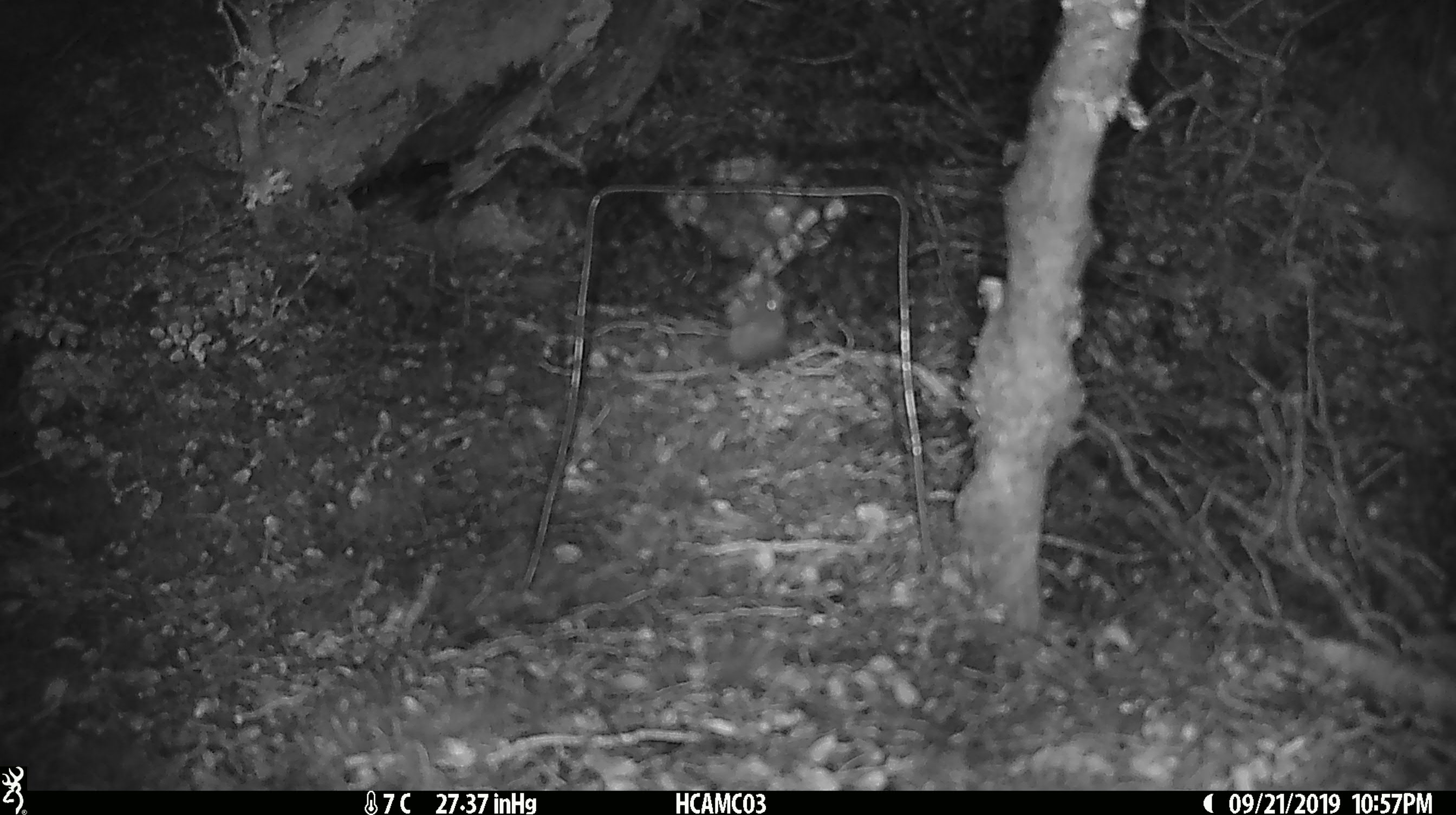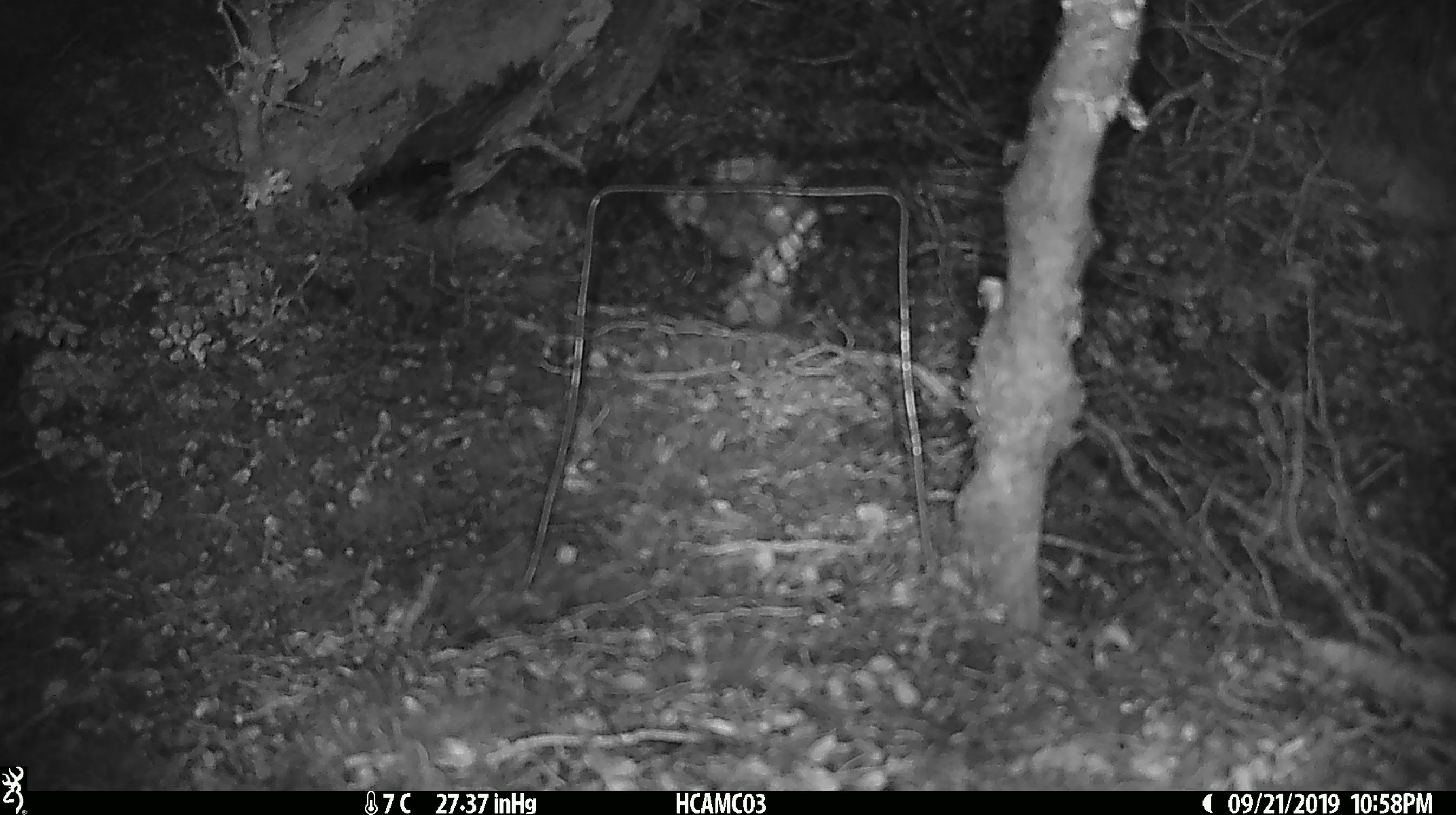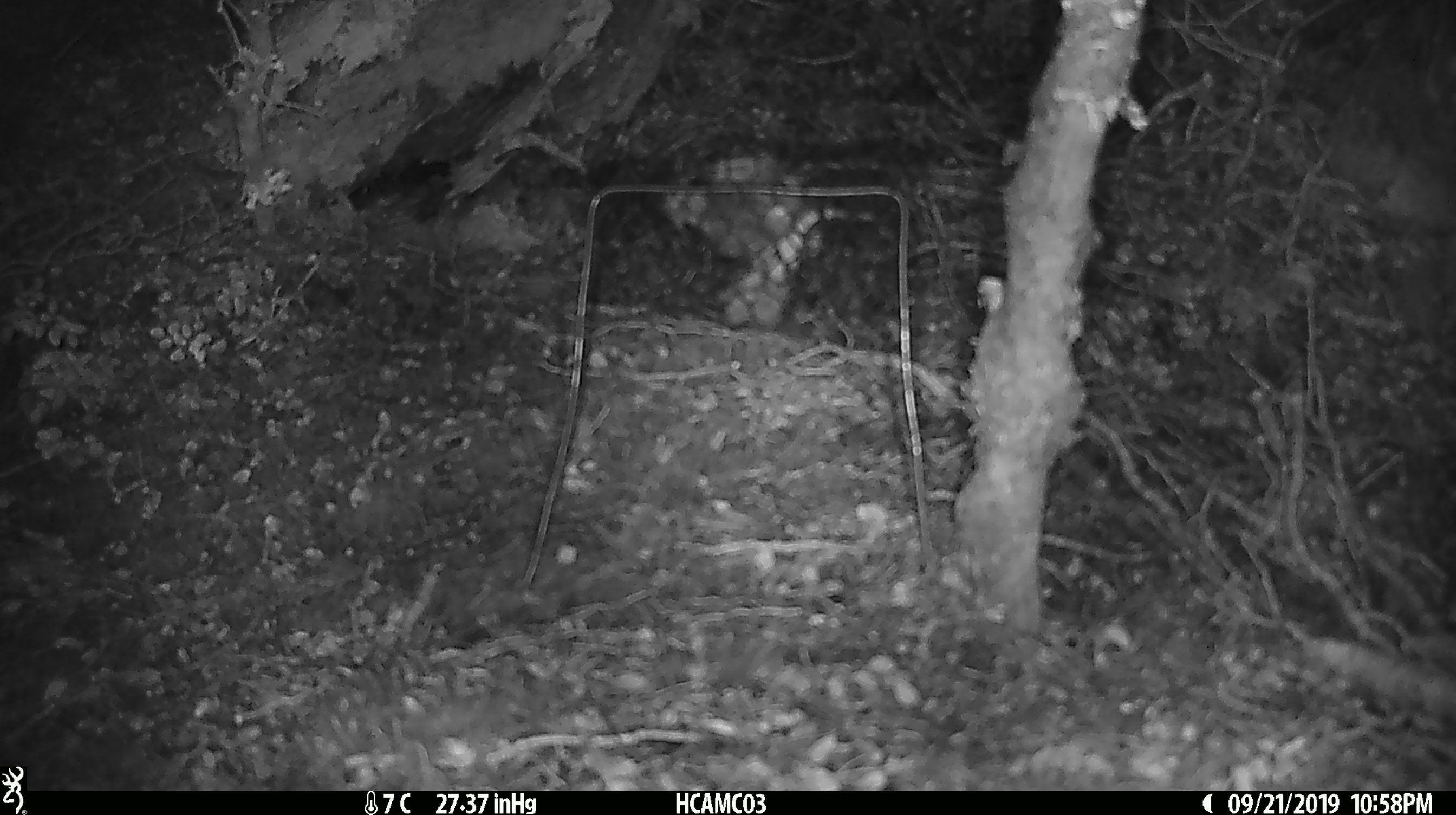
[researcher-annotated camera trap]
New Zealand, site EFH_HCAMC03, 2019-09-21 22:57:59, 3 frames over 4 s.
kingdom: Animalia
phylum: Chordata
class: Mammalia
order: Rodentia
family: Muridae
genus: Mus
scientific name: Mus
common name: mouse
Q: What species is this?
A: Mouse (Mus).